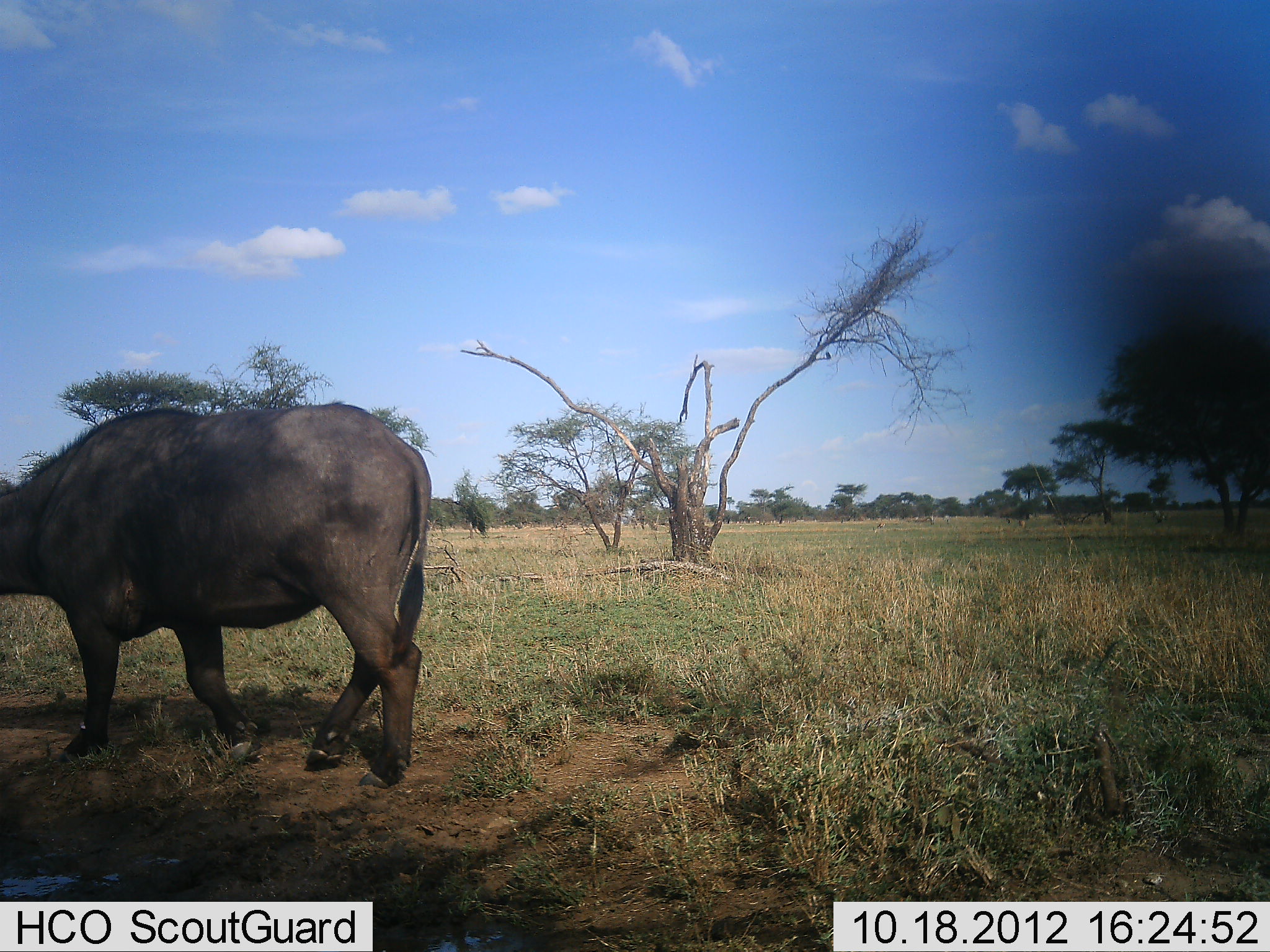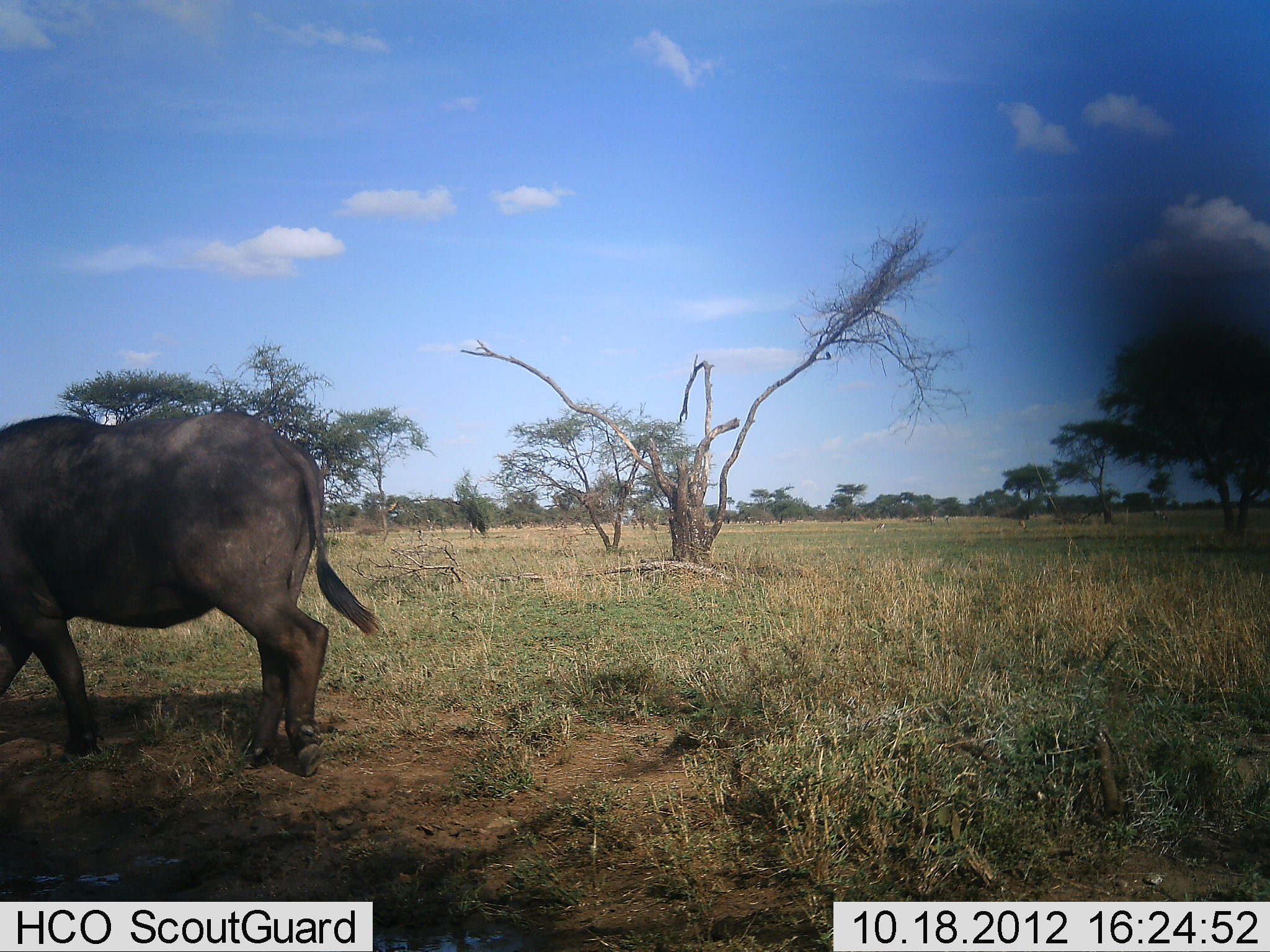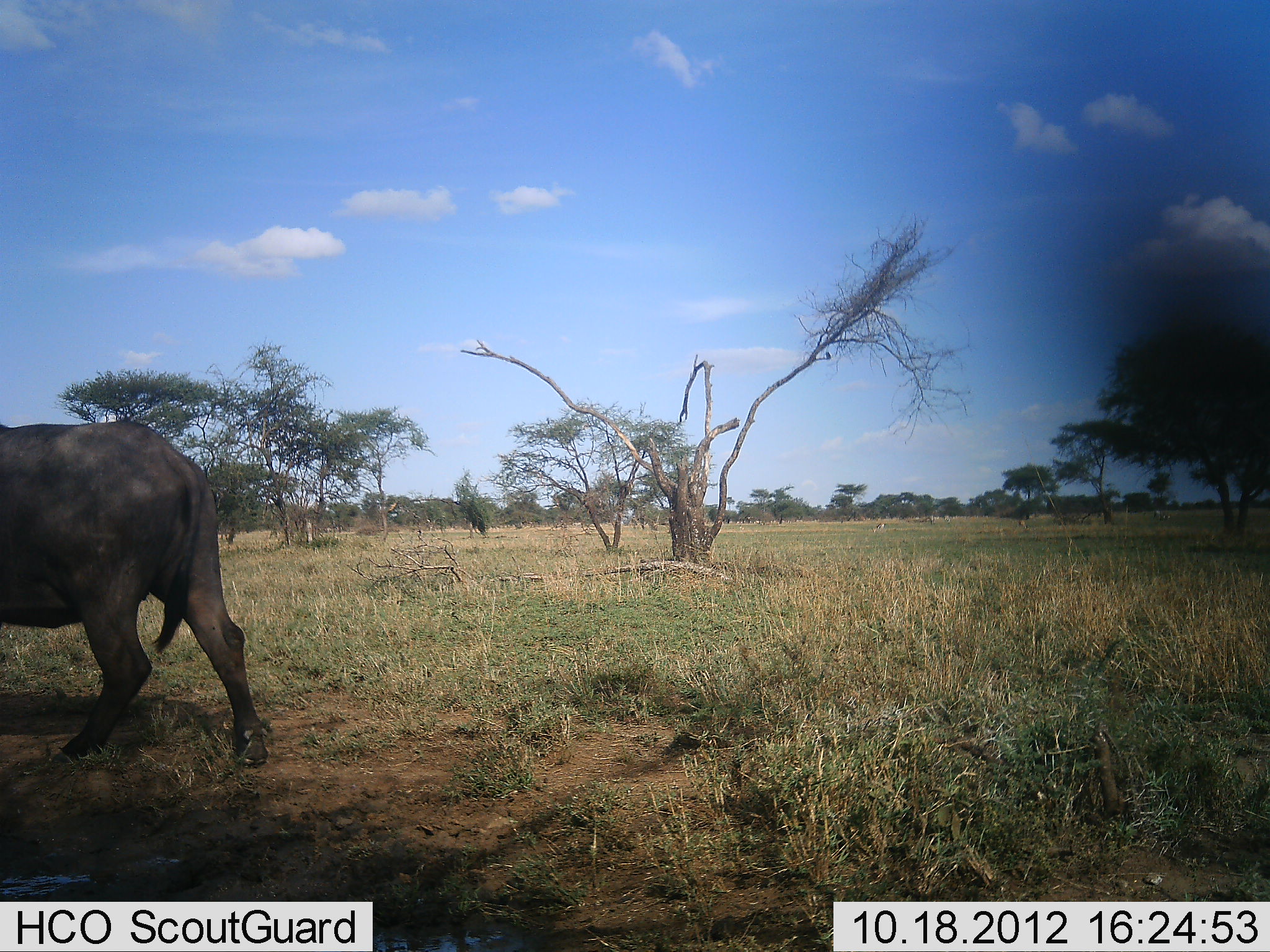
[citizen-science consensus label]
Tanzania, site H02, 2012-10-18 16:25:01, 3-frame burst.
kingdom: Animalia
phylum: Chordata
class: Mammalia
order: Artiodactyla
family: Bovidae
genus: Syncerus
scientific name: Syncerus caffer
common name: cape buffalo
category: buffalo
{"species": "buffalo (cape buffalo) (Syncerus caffer)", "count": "1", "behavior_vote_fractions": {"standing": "10%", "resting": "0%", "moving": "90%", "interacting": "0%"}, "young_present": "0%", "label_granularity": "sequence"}